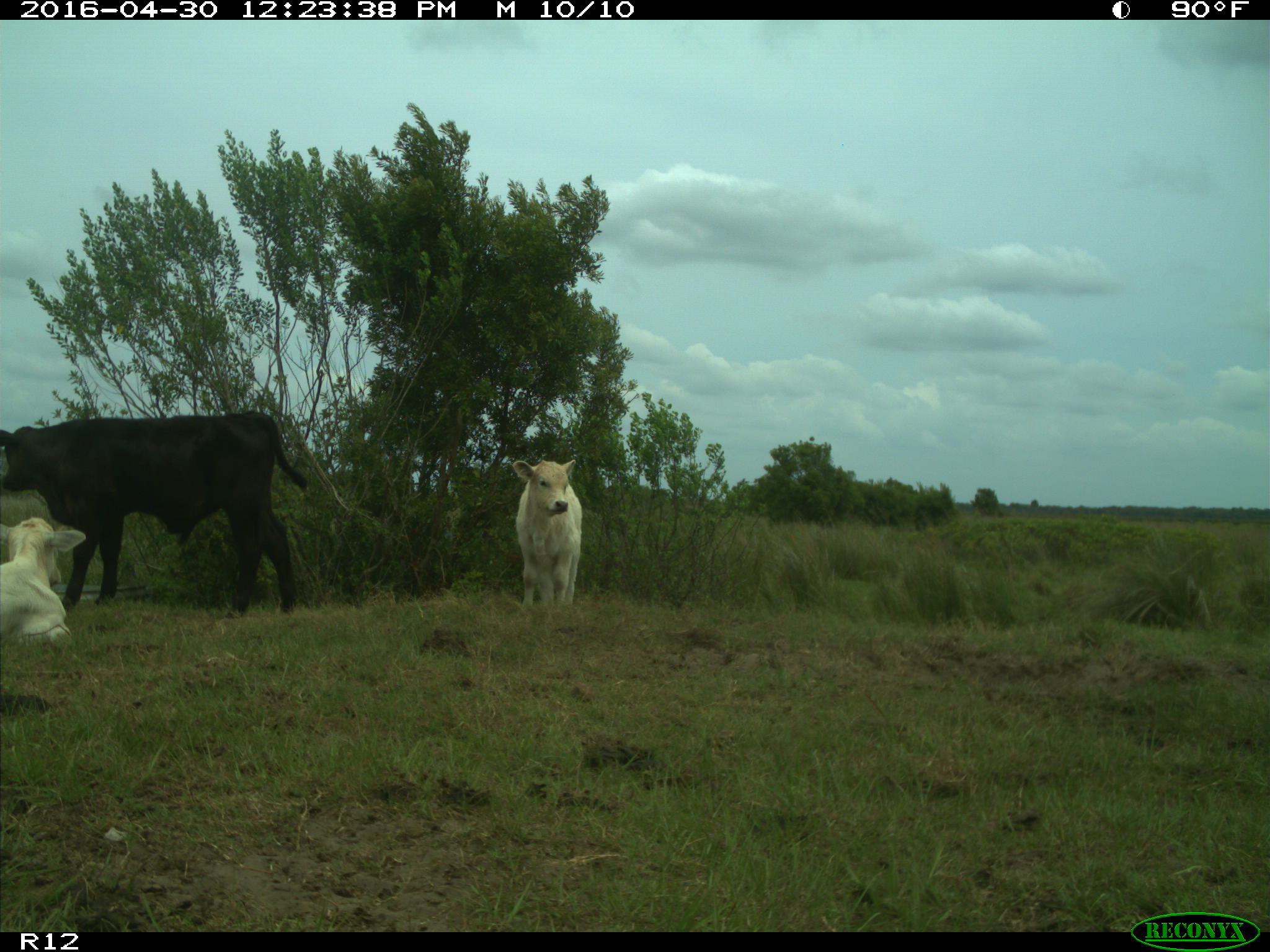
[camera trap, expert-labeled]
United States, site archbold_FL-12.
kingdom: Animalia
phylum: Chordata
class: Mammalia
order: Artiodactyla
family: Bovidae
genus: Bos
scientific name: Bos taurus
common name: domestic cow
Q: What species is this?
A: Bos taurus (domestic cow).